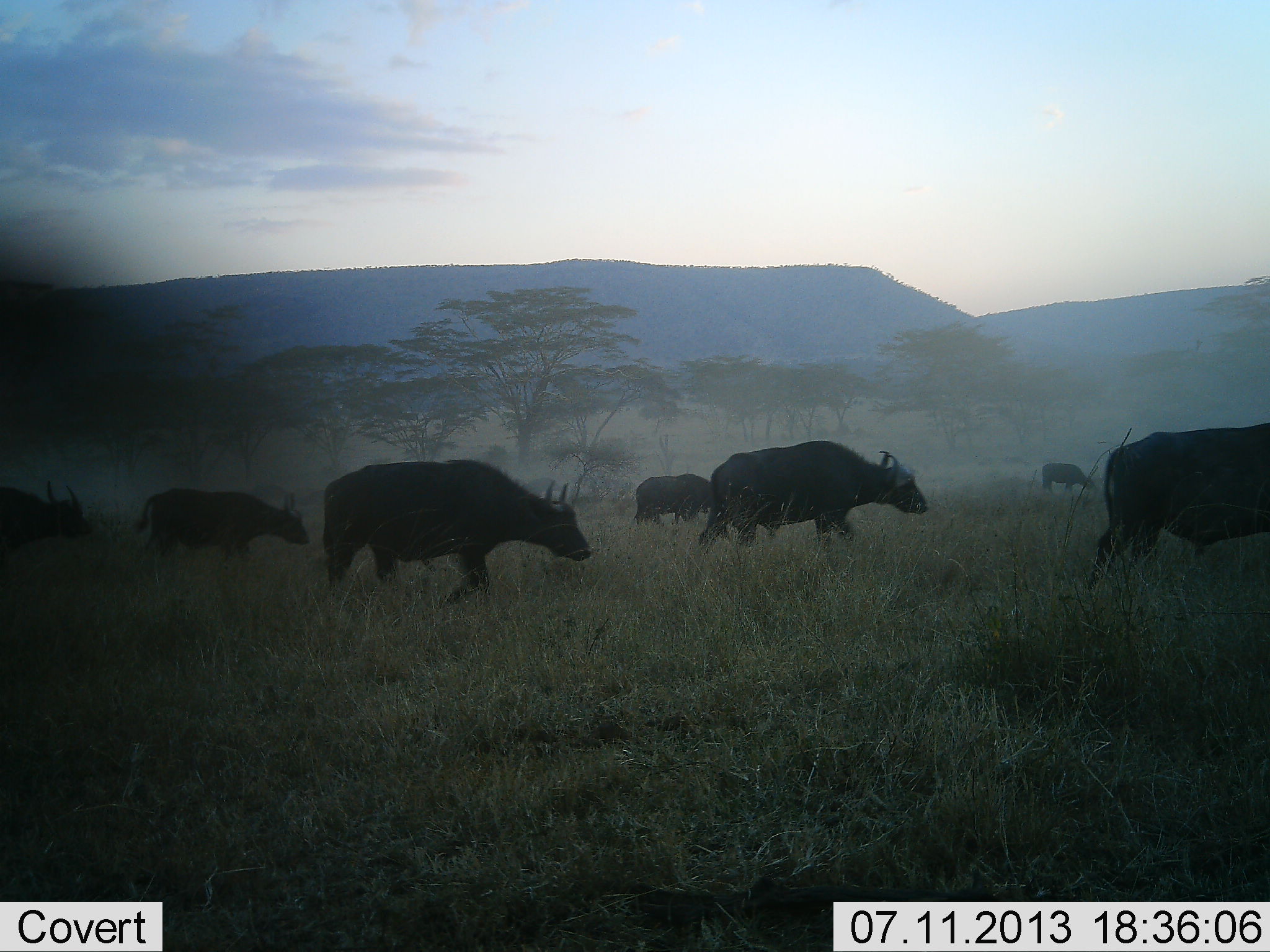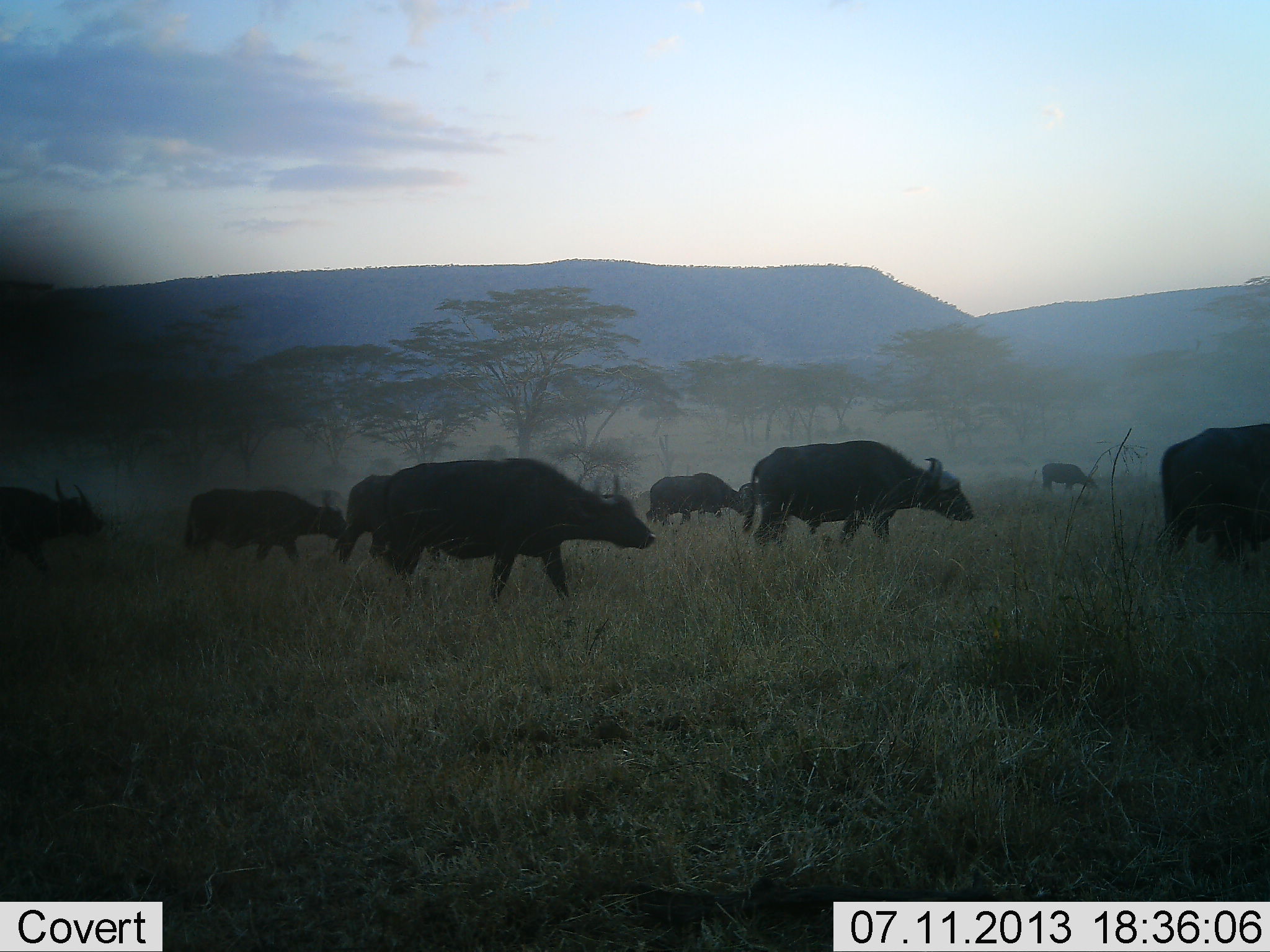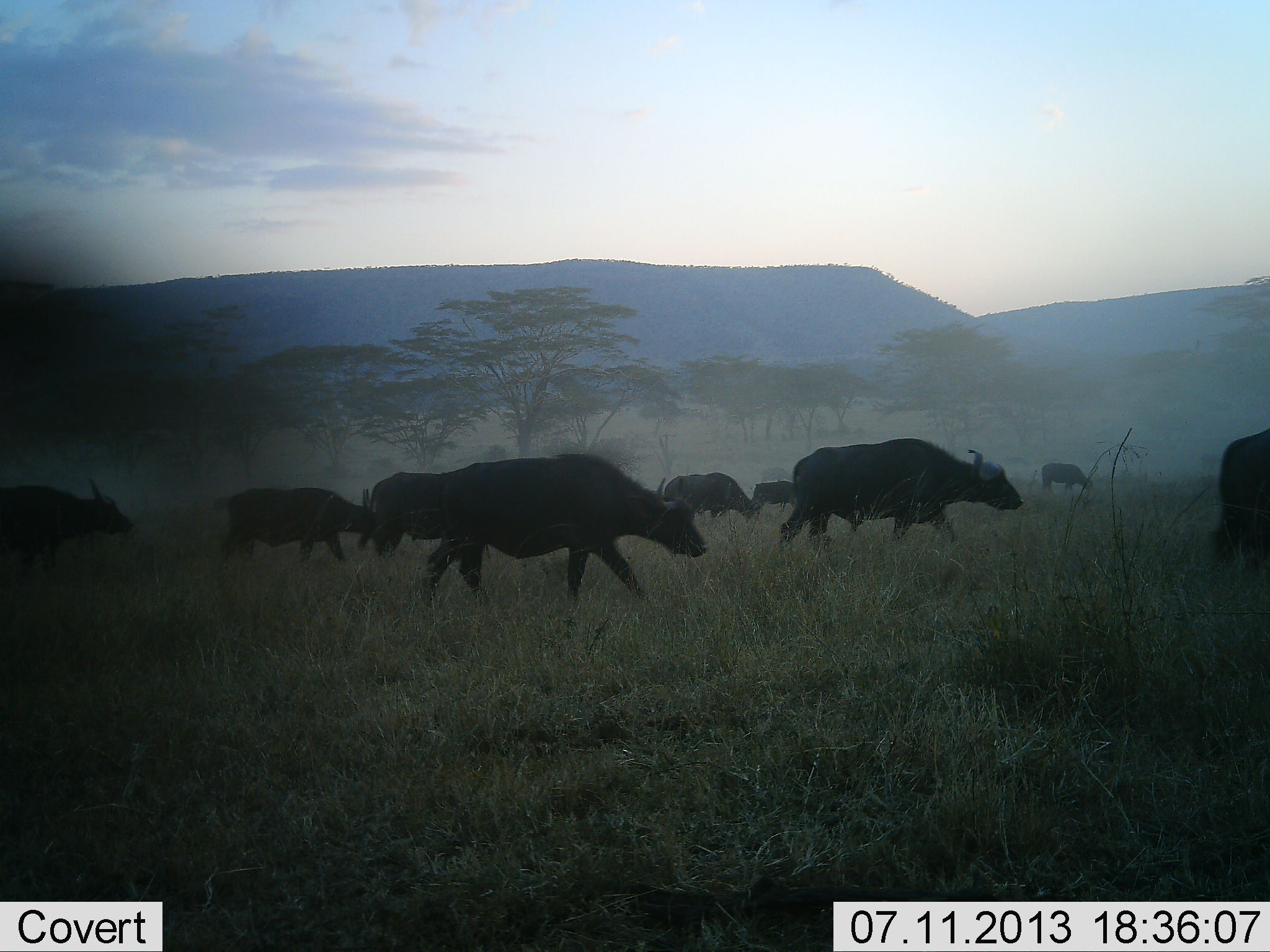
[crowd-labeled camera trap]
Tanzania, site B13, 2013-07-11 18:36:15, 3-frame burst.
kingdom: Animalia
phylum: Chordata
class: Mammalia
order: Artiodactyla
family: Bovidae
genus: Syncerus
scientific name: Syncerus caffer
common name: cape buffalo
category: buffalo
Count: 9.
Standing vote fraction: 0%.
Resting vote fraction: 0%.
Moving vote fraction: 100%.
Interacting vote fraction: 0%.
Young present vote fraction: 0%.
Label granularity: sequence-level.